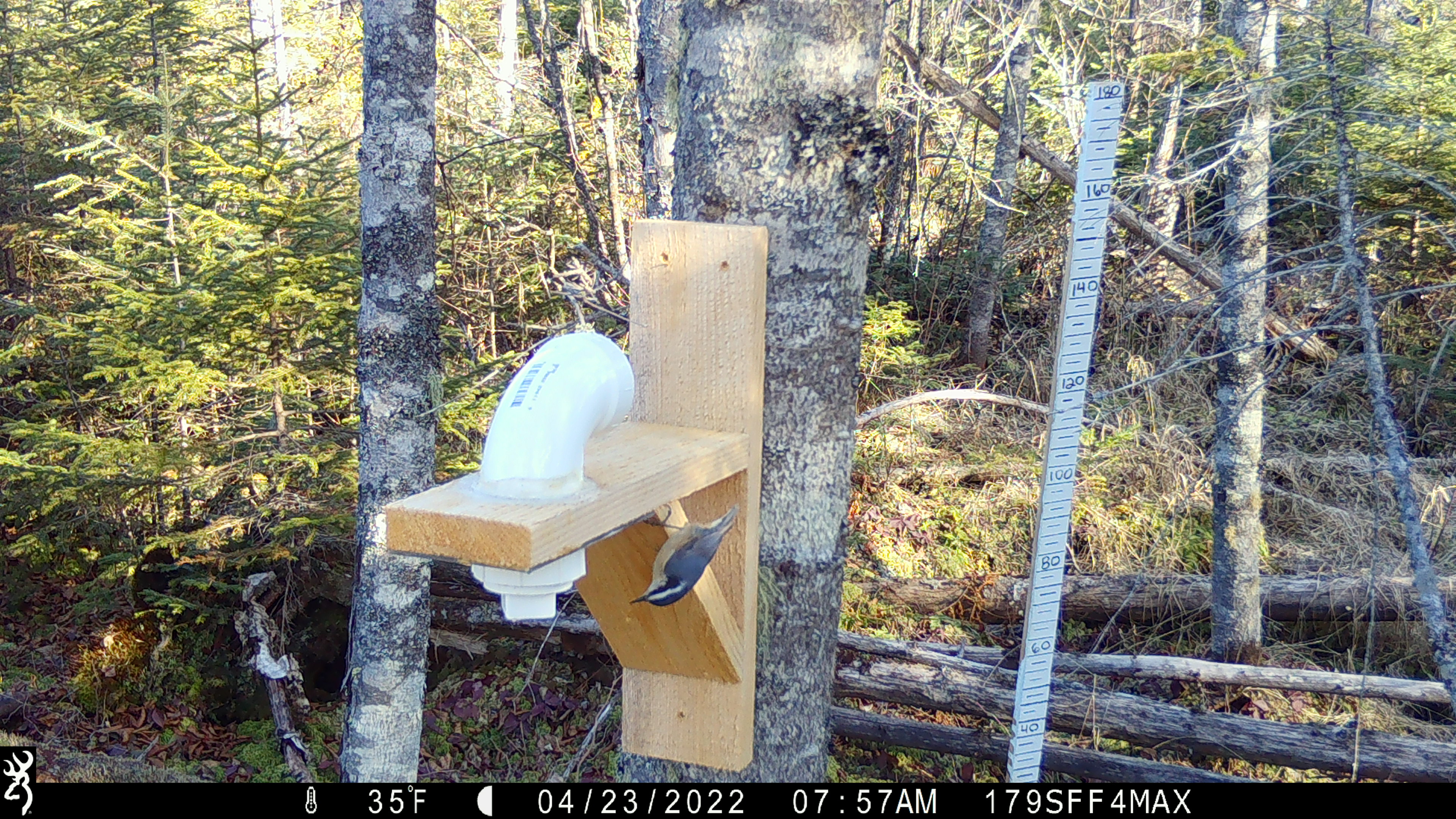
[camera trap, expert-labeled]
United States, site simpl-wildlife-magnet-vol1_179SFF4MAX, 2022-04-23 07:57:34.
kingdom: Animalia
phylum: Chordata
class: Aves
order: Passeriformes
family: Sittidae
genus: Sitta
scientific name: Sitta canadensis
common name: red-breasted nuthatch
Red-breasted nuthatch (Sitta canadensis).